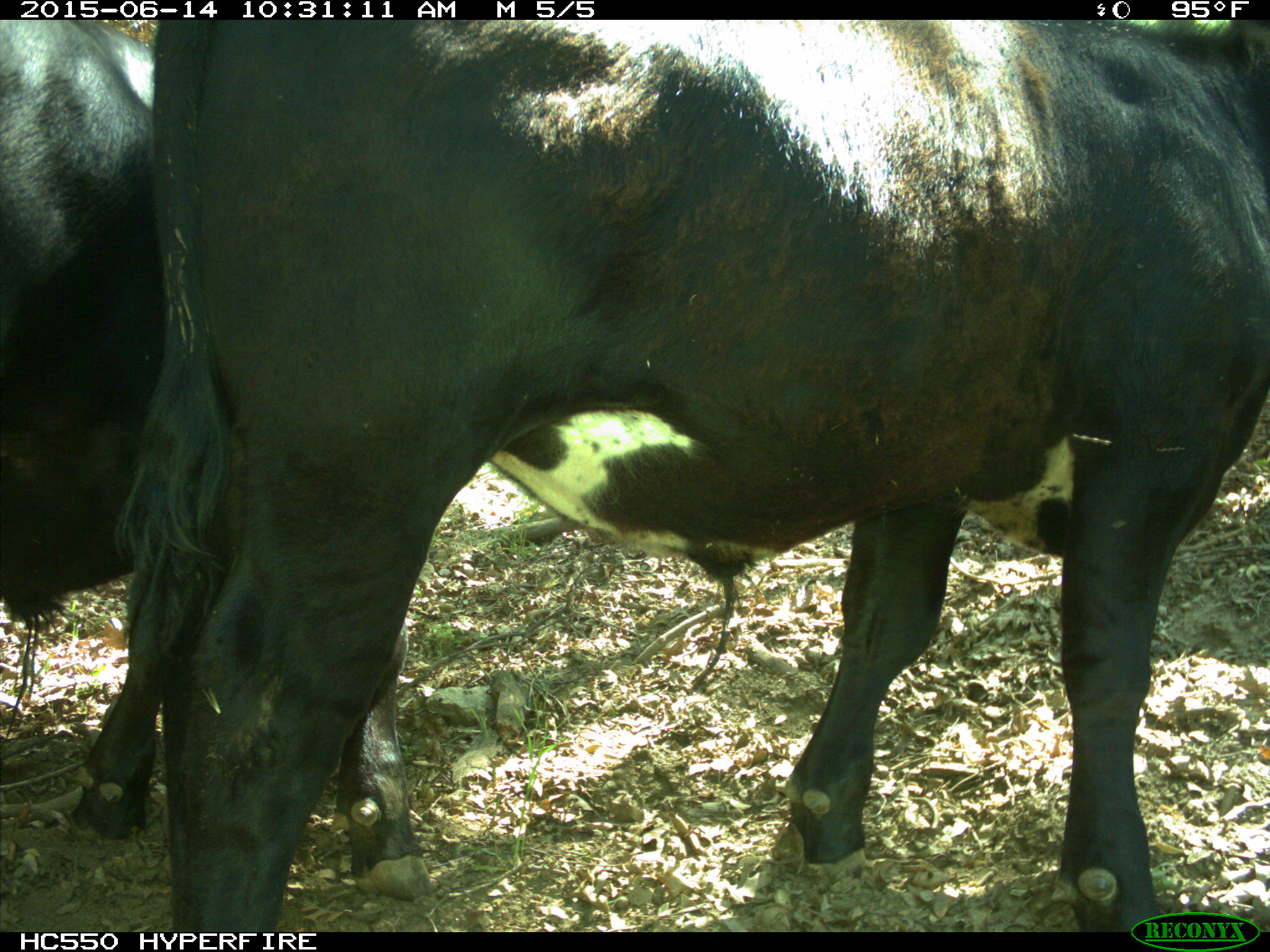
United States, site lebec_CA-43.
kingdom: Animalia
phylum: Chordata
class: Mammalia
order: Artiodactyla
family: Bovidae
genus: Bos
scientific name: Bos taurus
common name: domestic cow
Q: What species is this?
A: Bos taurus (domestic cow).